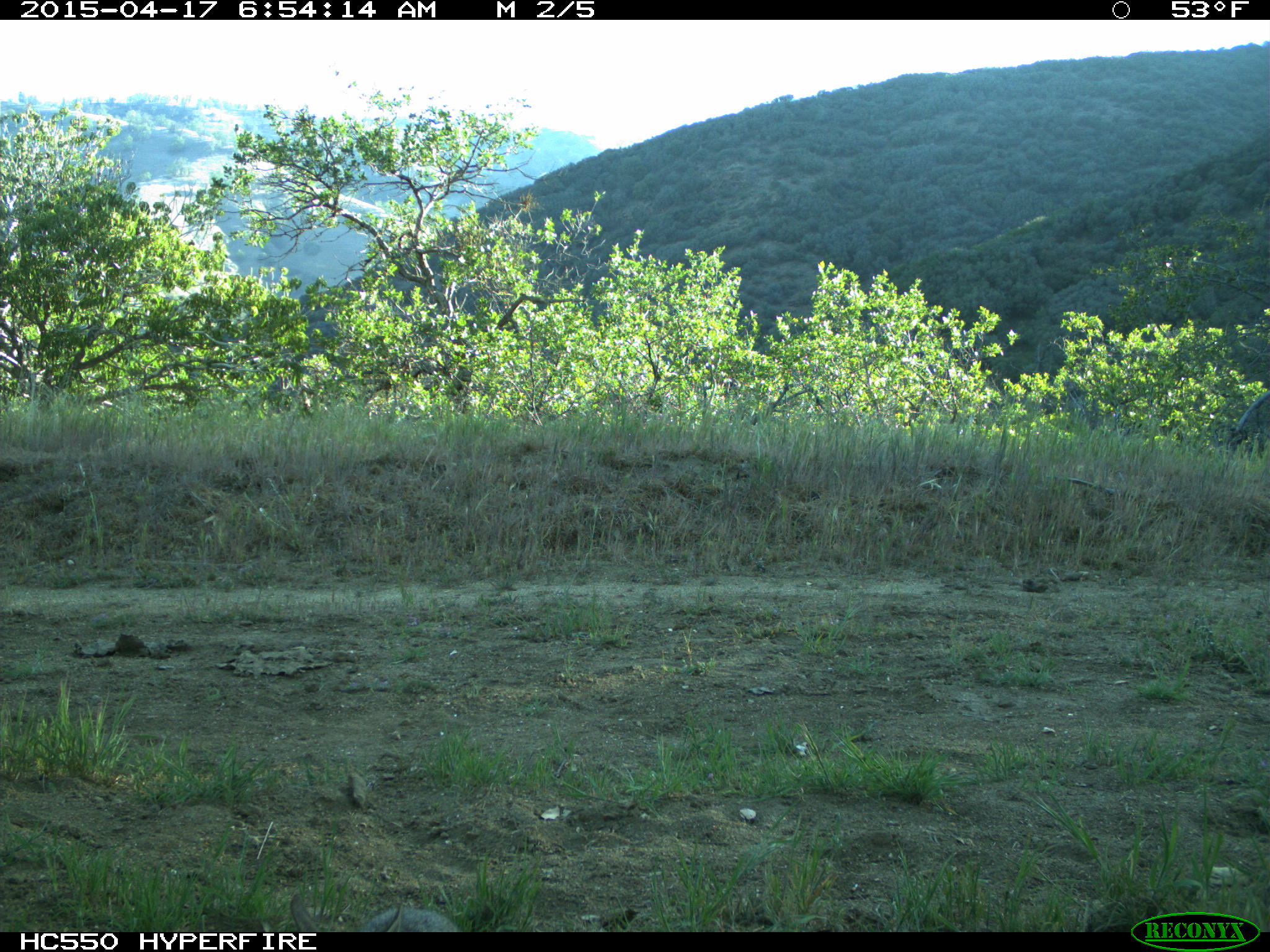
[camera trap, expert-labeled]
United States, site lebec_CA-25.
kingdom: Animalia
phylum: Chordata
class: Mammalia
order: Lagomorpha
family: Leporidae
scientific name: Leporidae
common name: rabbits and hares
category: unidentified rabbit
Unidentified rabbit (rabbits and hares) (Leporidae).